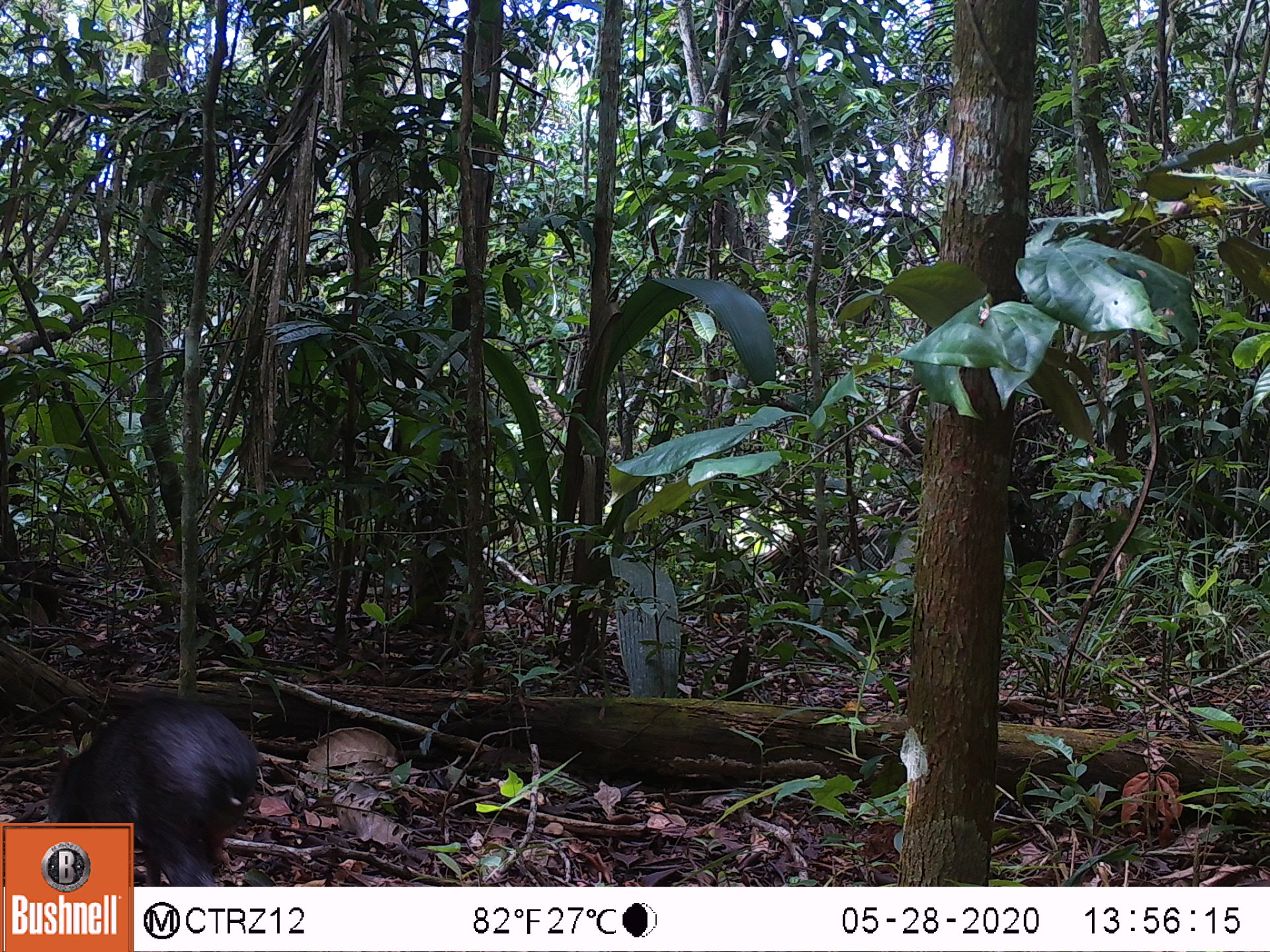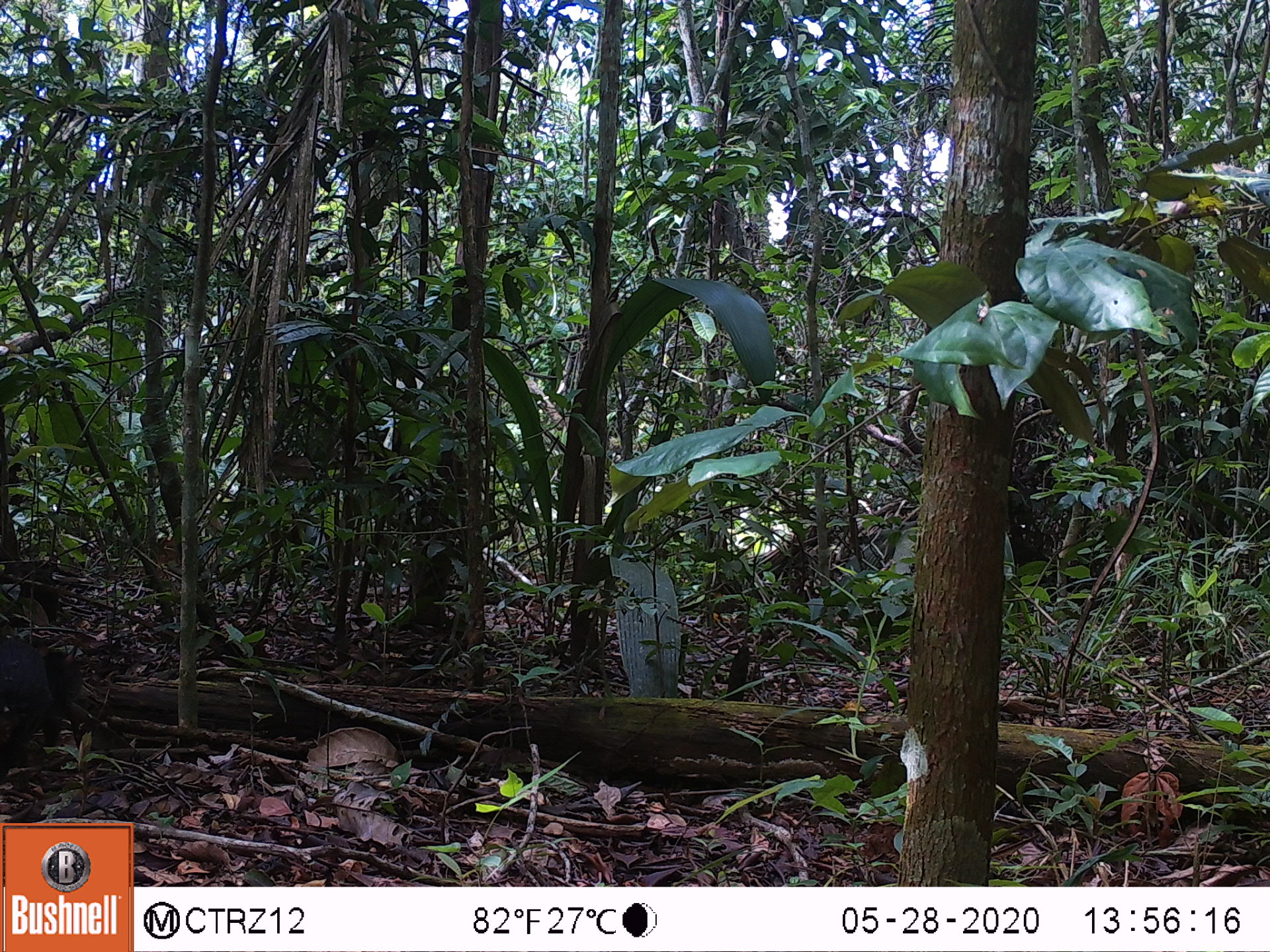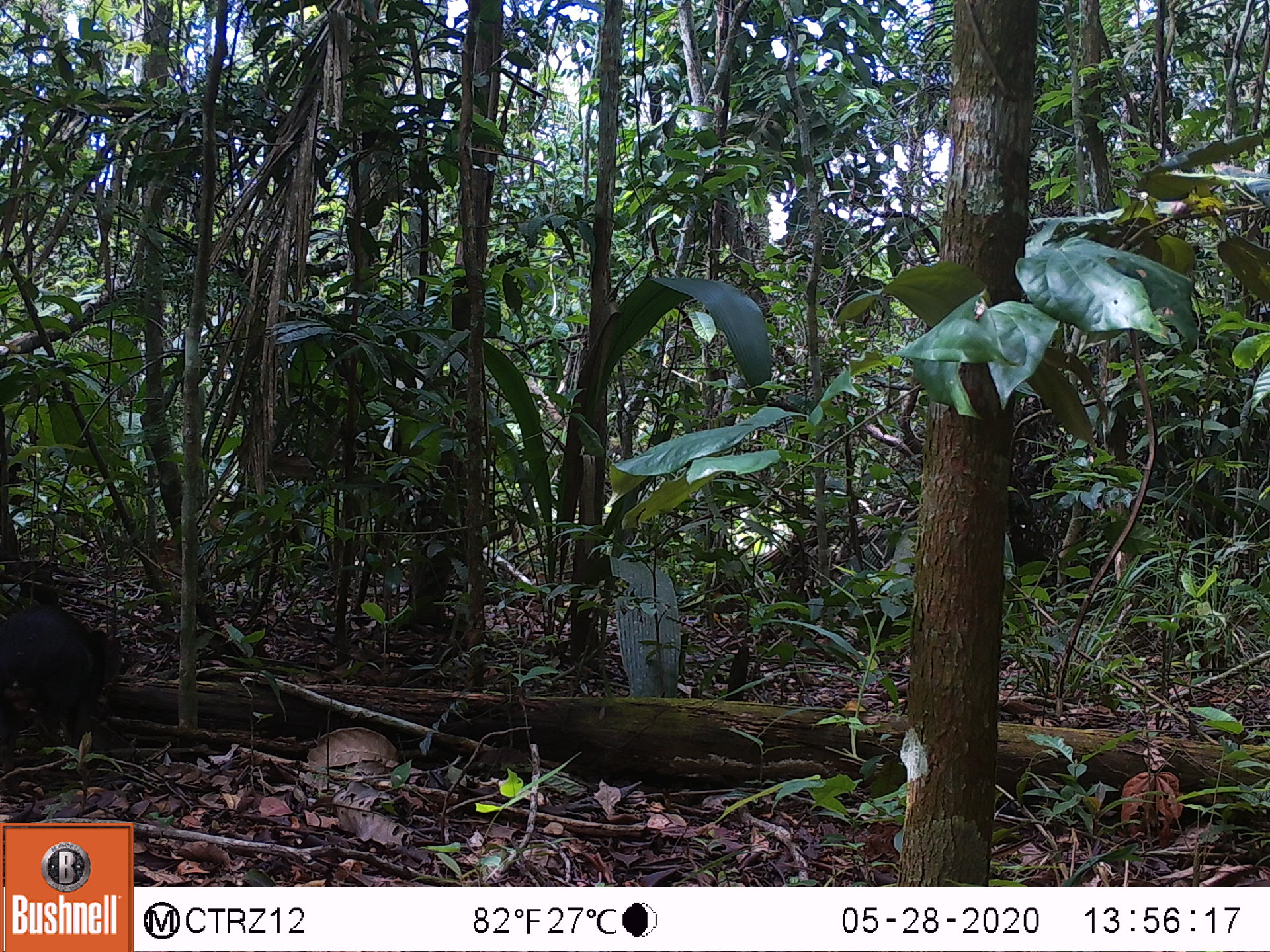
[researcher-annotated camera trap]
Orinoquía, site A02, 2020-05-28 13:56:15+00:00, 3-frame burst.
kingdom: Animalia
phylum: Chordata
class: Mammalia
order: Rodentia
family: Dasyproctidae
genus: Dasyprocta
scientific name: Dasyprocta fuliginosa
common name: black agouti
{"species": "black agouti (Dasyprocta fuliginosa)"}